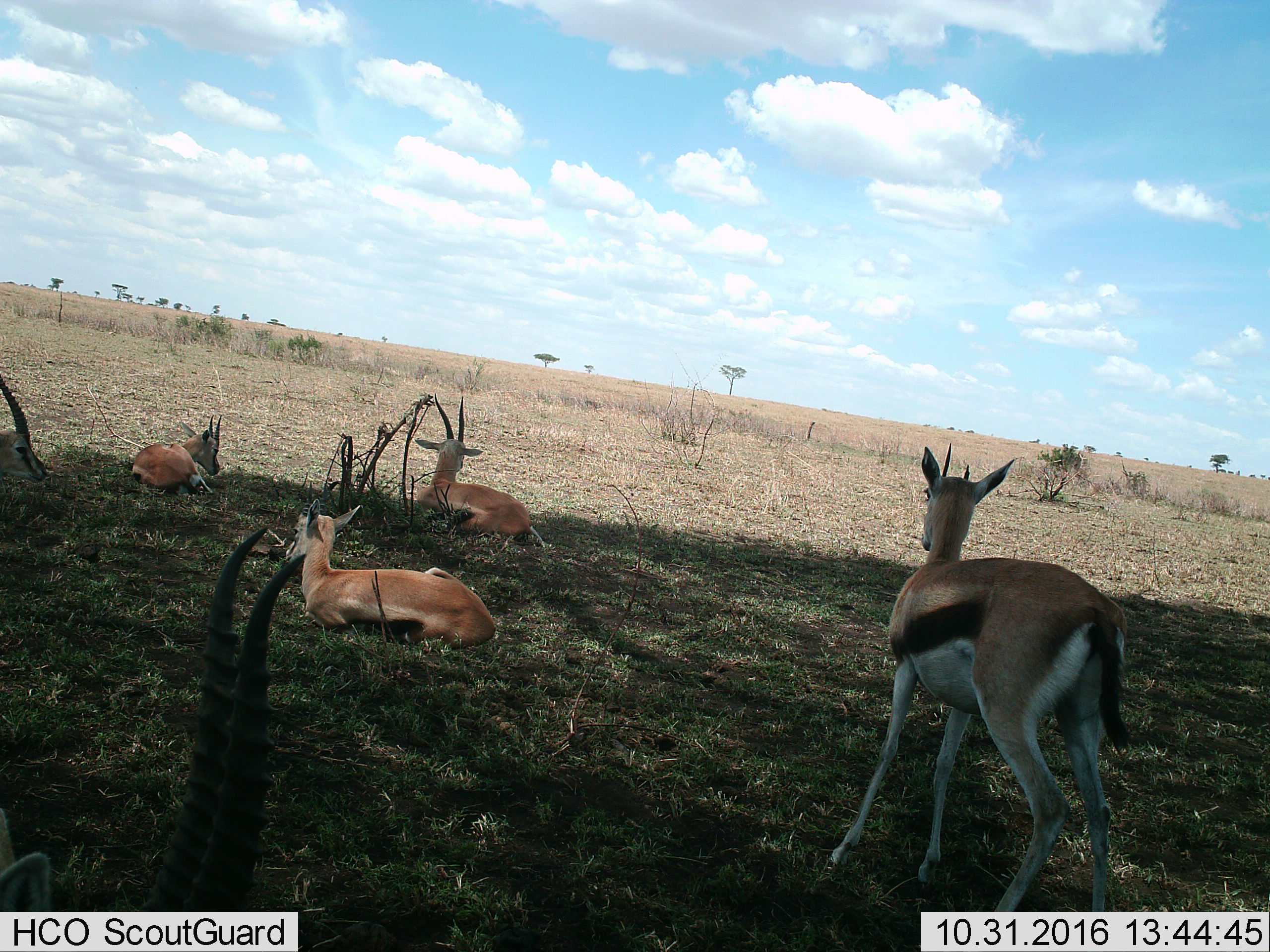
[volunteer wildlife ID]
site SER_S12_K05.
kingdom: Animalia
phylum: Chordata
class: Mammalia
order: Artiodactyla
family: Bovidae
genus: Eudorcas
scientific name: Eudorcas thomsonii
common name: thomson's gazelle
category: gazellethomsons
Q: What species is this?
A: Gazellethomsons (thomson's gazelle) (Eudorcas thomsonii).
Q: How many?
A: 6.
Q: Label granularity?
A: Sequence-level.